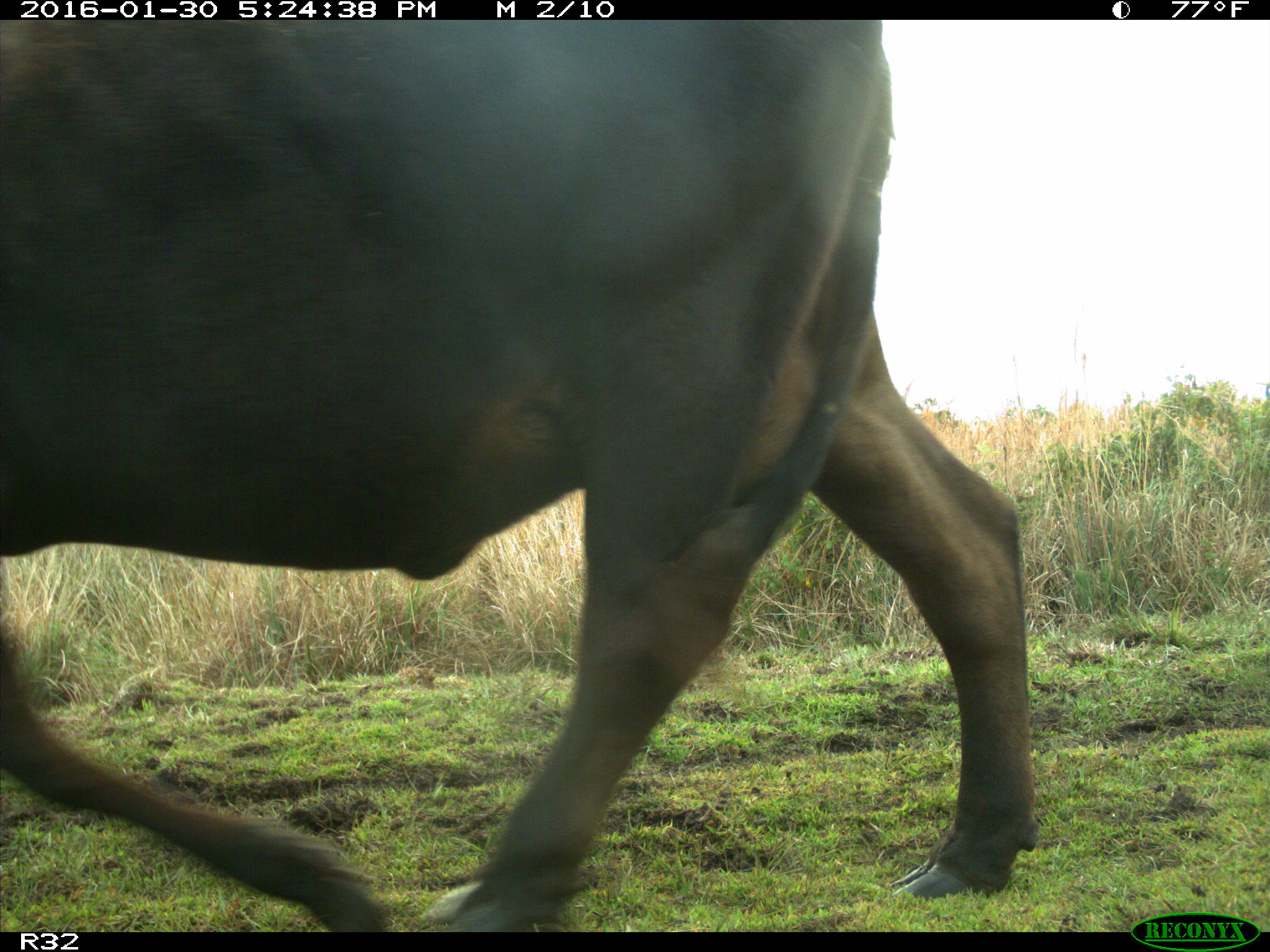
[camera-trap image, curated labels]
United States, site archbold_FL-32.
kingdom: Animalia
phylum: Chordata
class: Mammalia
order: Artiodactyla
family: Bovidae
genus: Bos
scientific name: Bos taurus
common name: domestic cow